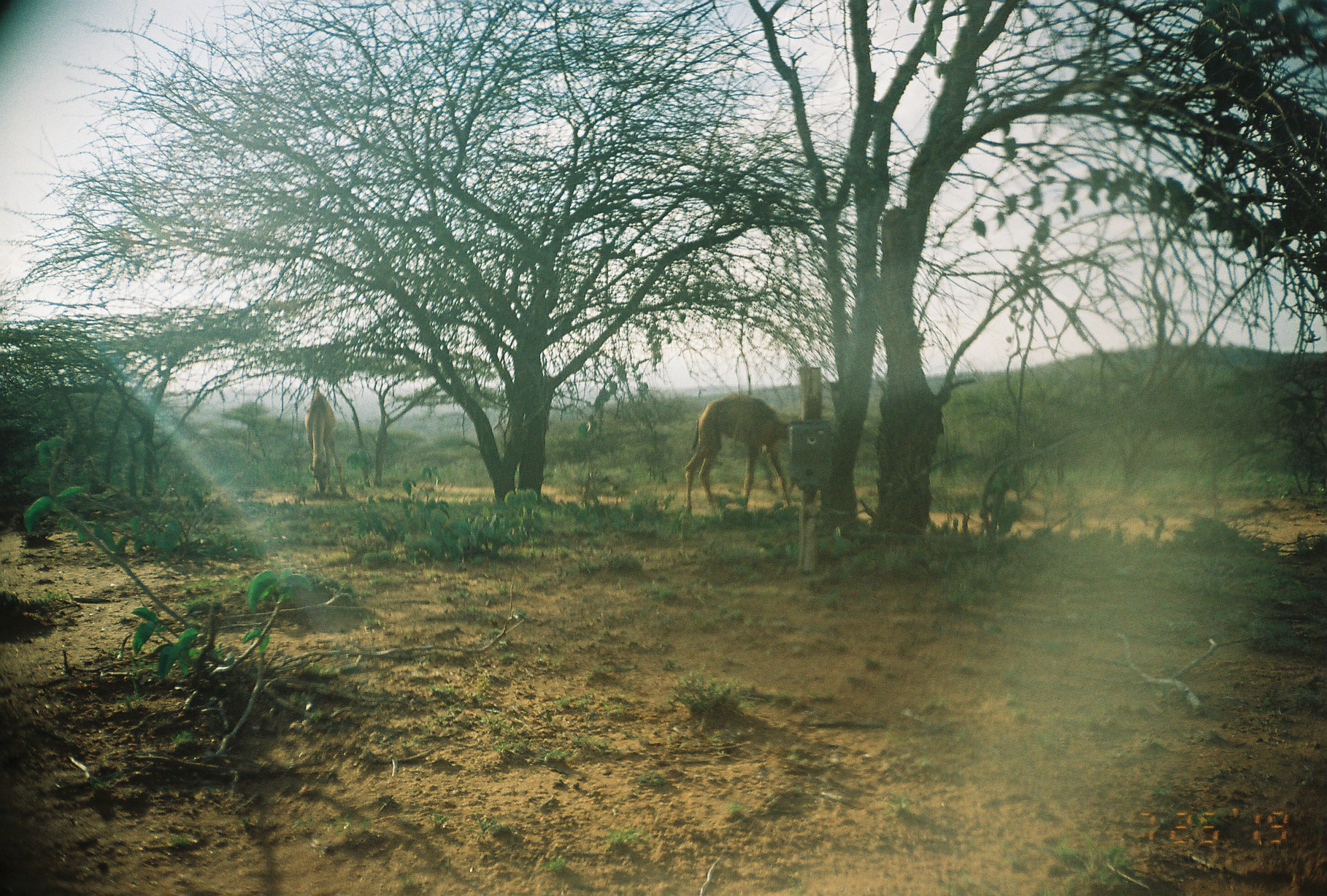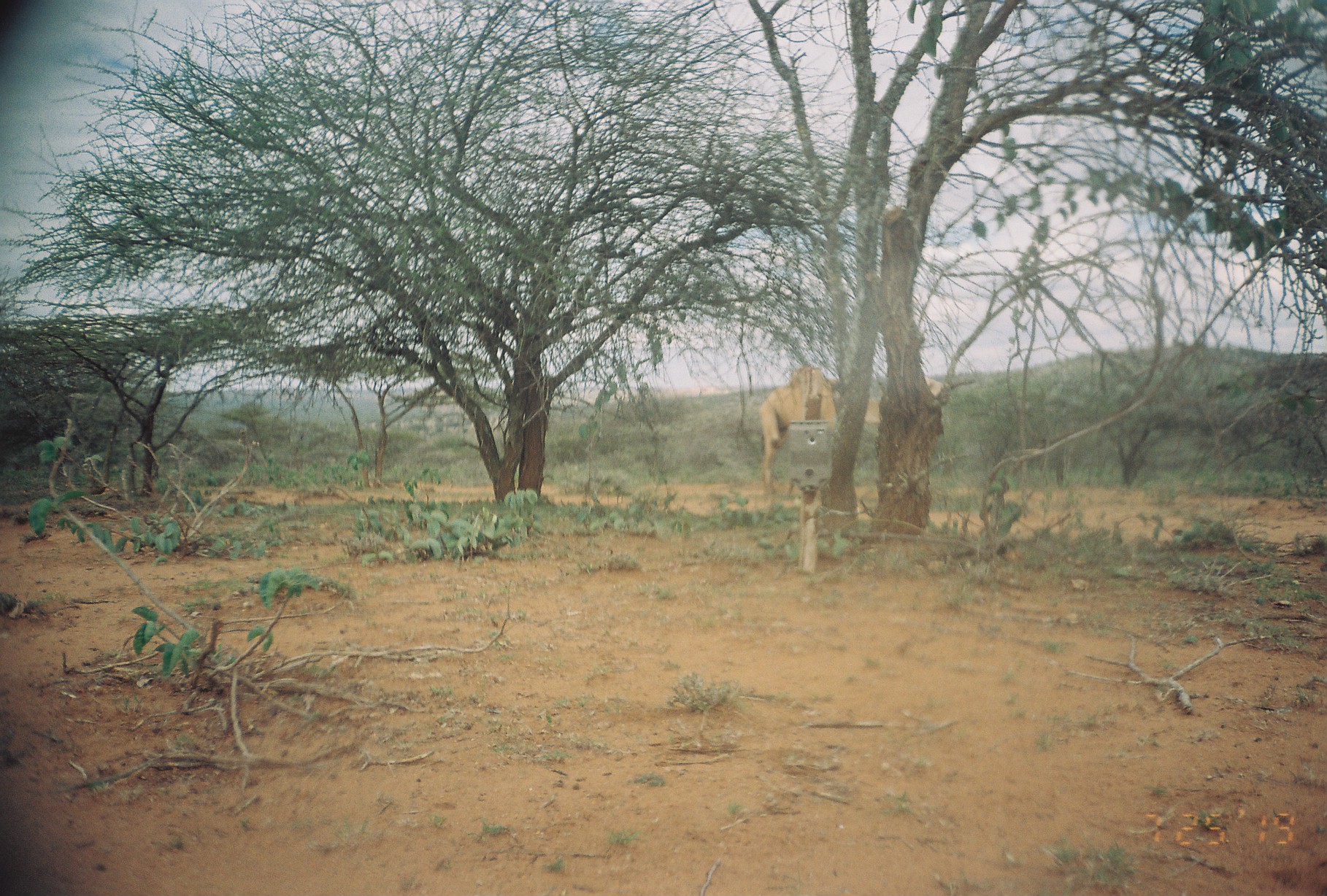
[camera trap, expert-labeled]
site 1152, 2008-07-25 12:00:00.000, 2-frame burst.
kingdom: Animalia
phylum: Chordata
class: Mammalia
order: Artiodactyla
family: Camelidae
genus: Camelus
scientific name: Camelus dromedarius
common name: dromedary camel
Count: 2.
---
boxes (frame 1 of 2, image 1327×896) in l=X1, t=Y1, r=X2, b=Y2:
camelus dromedarius: l=684, t=396, r=806, b=520; l=304, t=390, r=351, b=498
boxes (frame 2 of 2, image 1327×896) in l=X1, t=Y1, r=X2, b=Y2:
camelus dromedarius: l=756, t=366, r=947, b=495